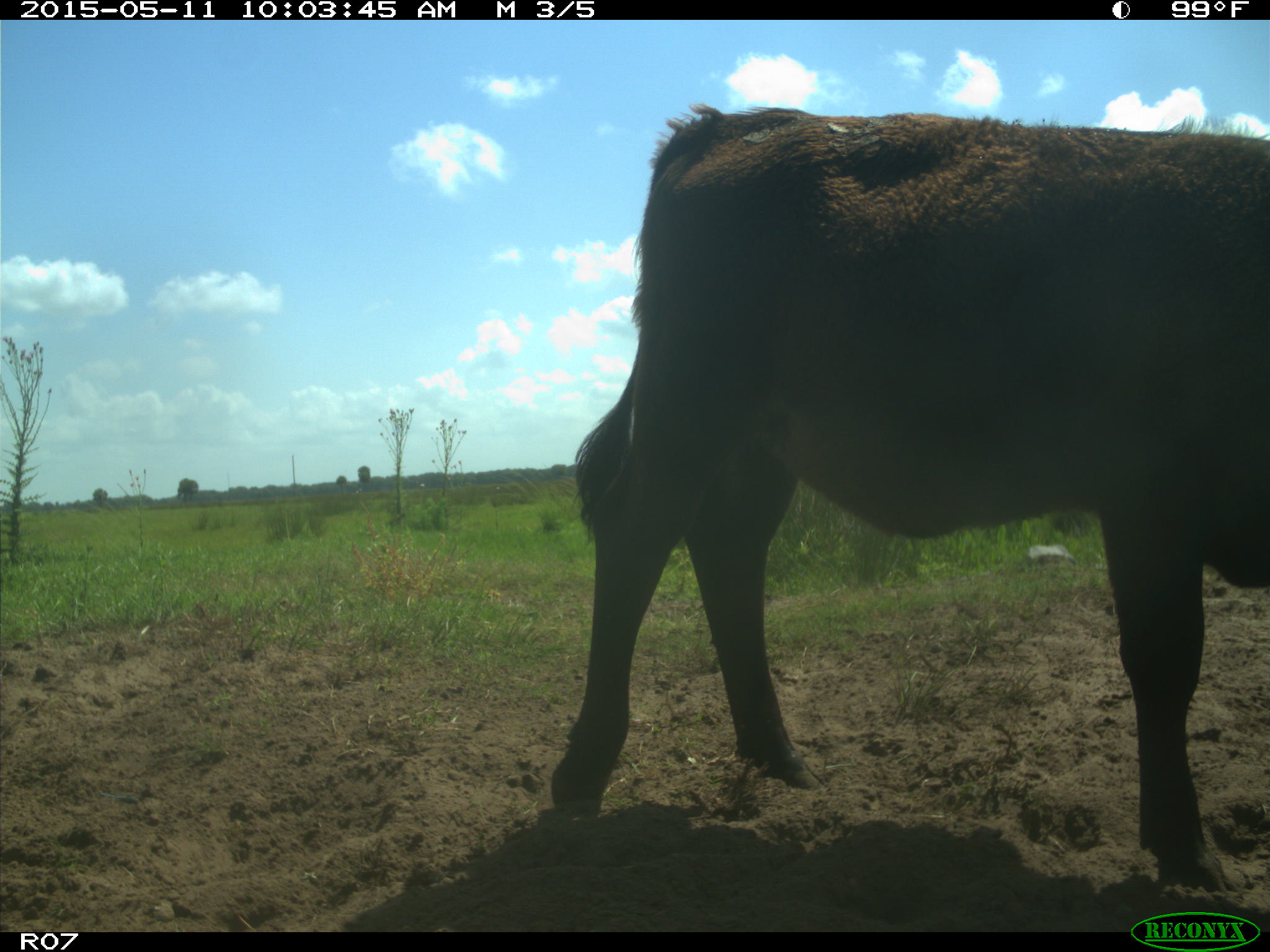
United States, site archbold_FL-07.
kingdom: Animalia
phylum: Chordata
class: Mammalia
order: Artiodactyla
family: Bovidae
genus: Bos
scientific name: Bos taurus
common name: domestic cow